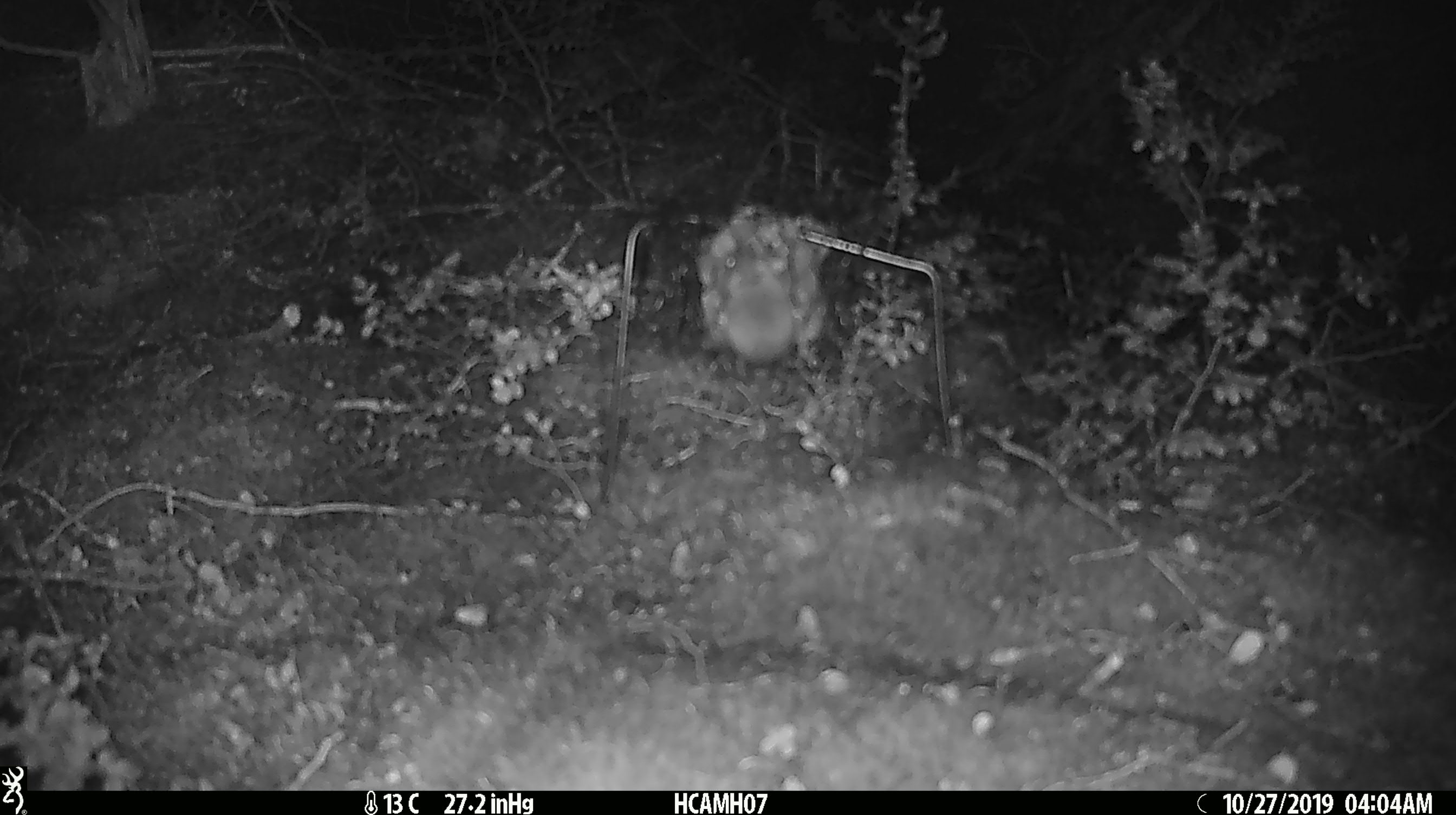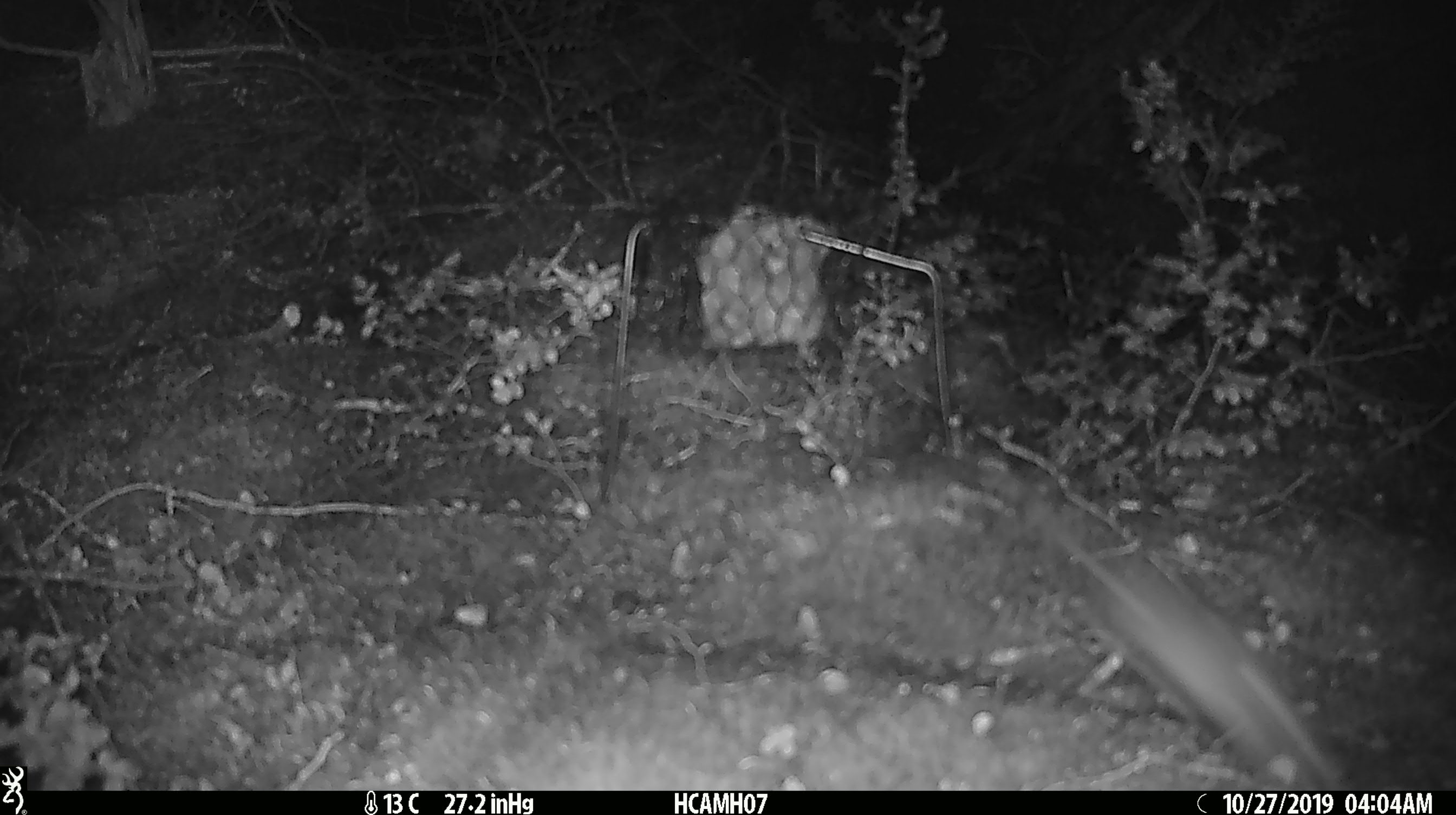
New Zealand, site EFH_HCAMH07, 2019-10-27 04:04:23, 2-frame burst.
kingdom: Animalia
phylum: Chordata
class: Mammalia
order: Rodentia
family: Muridae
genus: Mus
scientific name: Mus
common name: mouse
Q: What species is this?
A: Mouse (Mus).